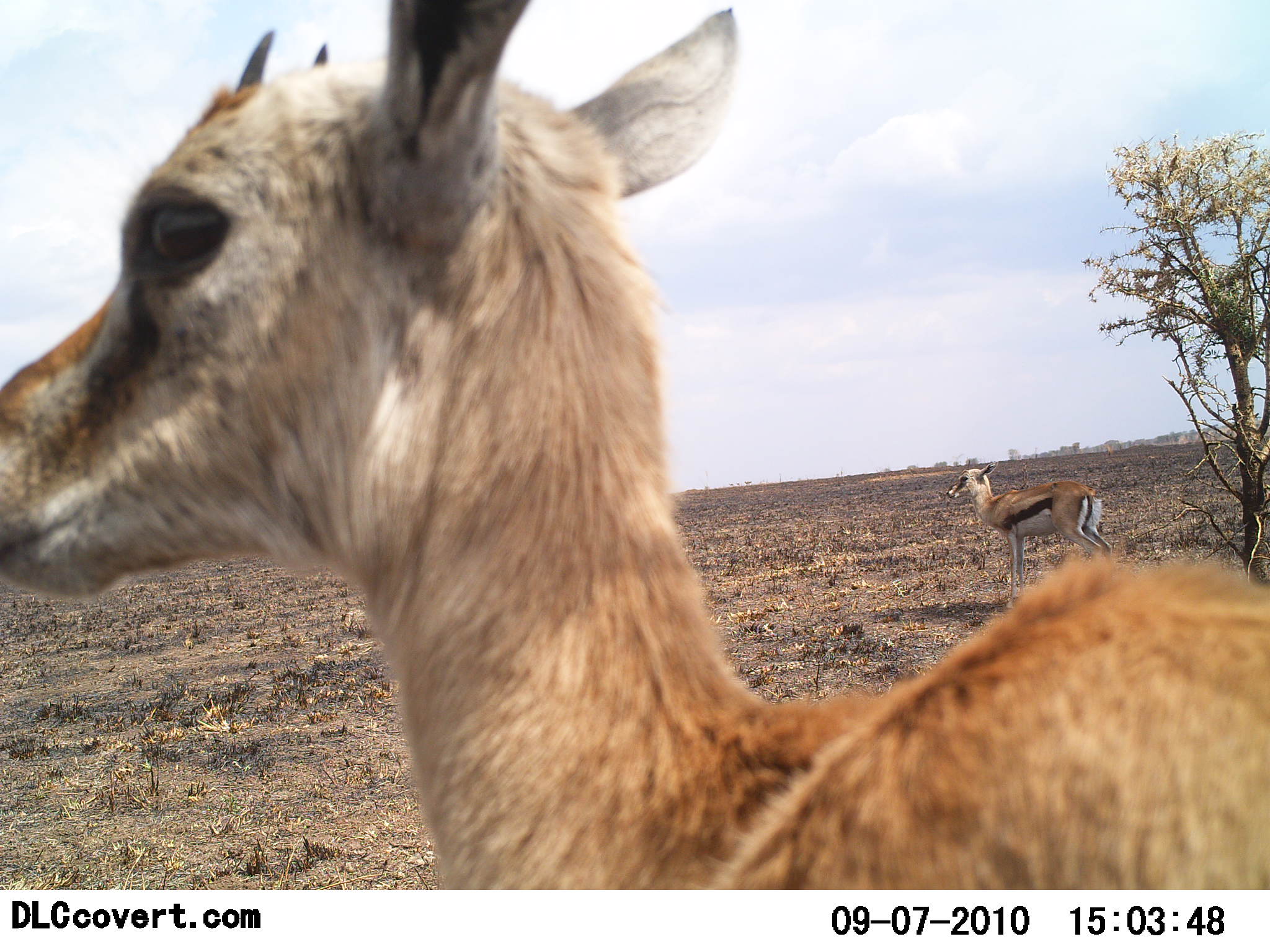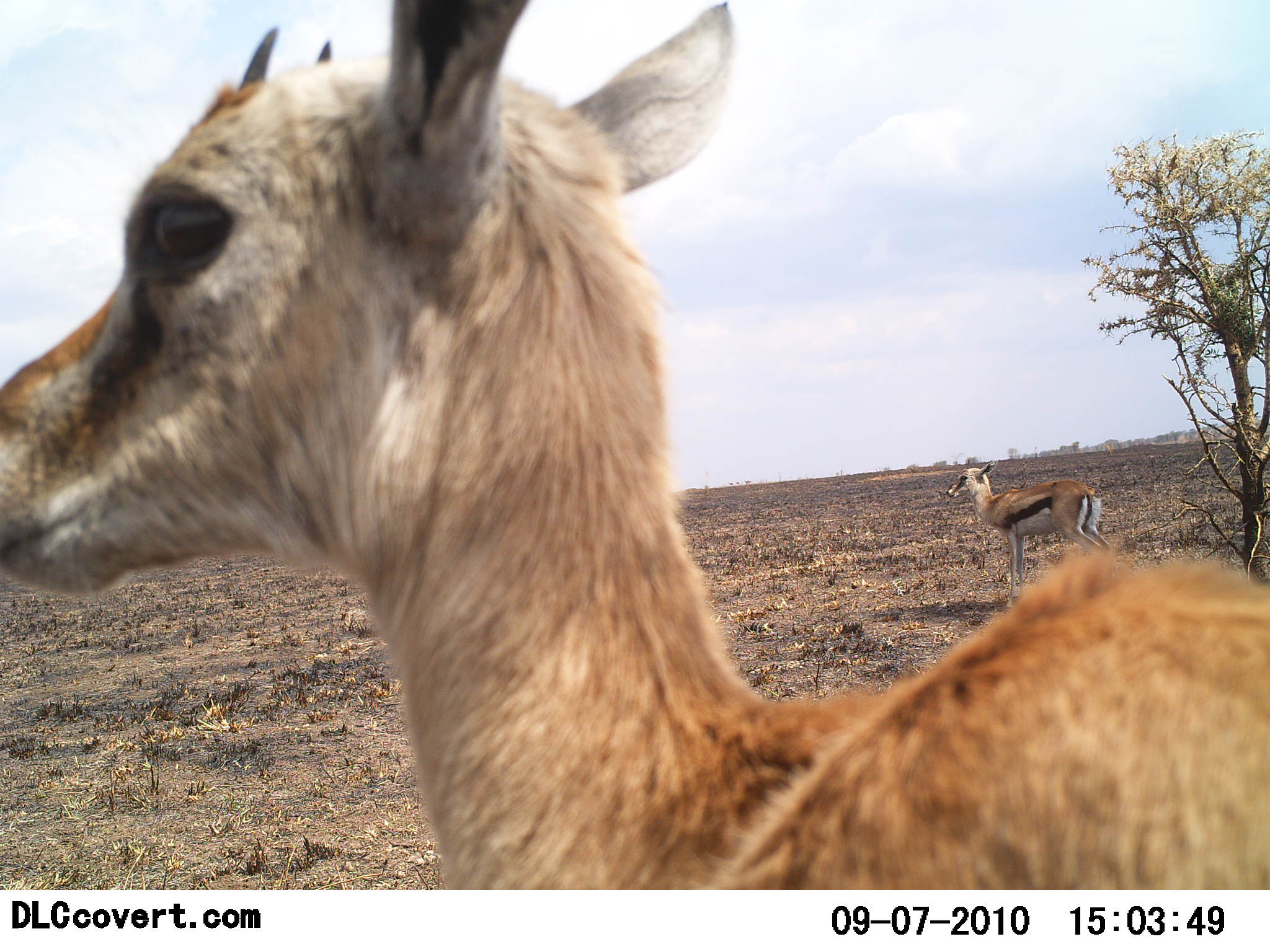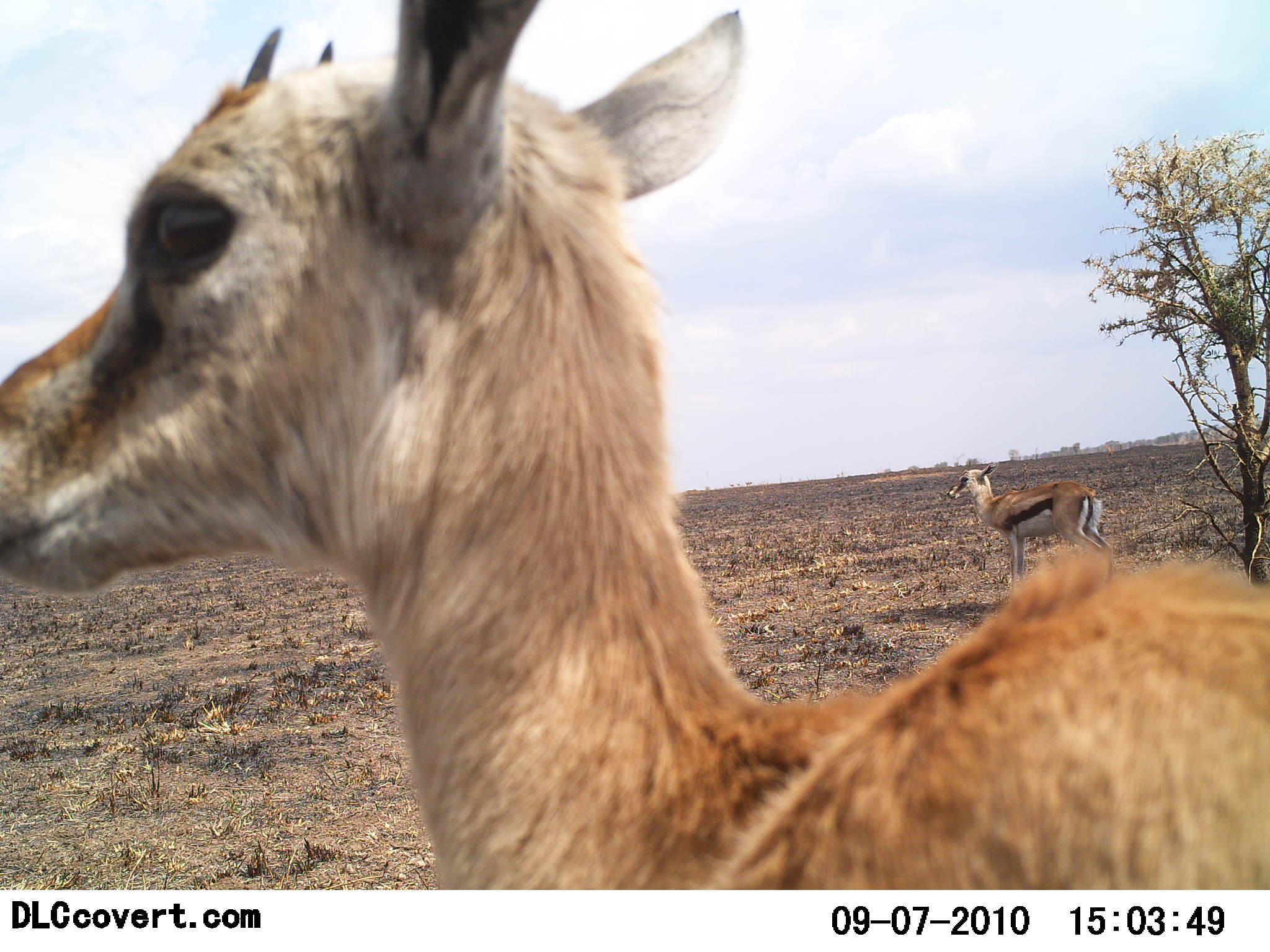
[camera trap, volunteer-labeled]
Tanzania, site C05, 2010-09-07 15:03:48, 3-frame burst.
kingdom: Animalia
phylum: Chordata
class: Mammalia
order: Artiodactyla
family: Bovidae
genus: Eudorcas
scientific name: Eudorcas thomsonii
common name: thomson's gazelle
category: gazellethomsons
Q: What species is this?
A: Gazellethomsons (thomson's gazelle) (Eudorcas thomsonii).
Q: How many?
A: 2.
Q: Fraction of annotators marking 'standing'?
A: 100%.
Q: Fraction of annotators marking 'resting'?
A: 0%.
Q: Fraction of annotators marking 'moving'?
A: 0%.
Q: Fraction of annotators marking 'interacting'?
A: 0%.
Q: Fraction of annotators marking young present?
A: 53%.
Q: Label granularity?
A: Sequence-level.